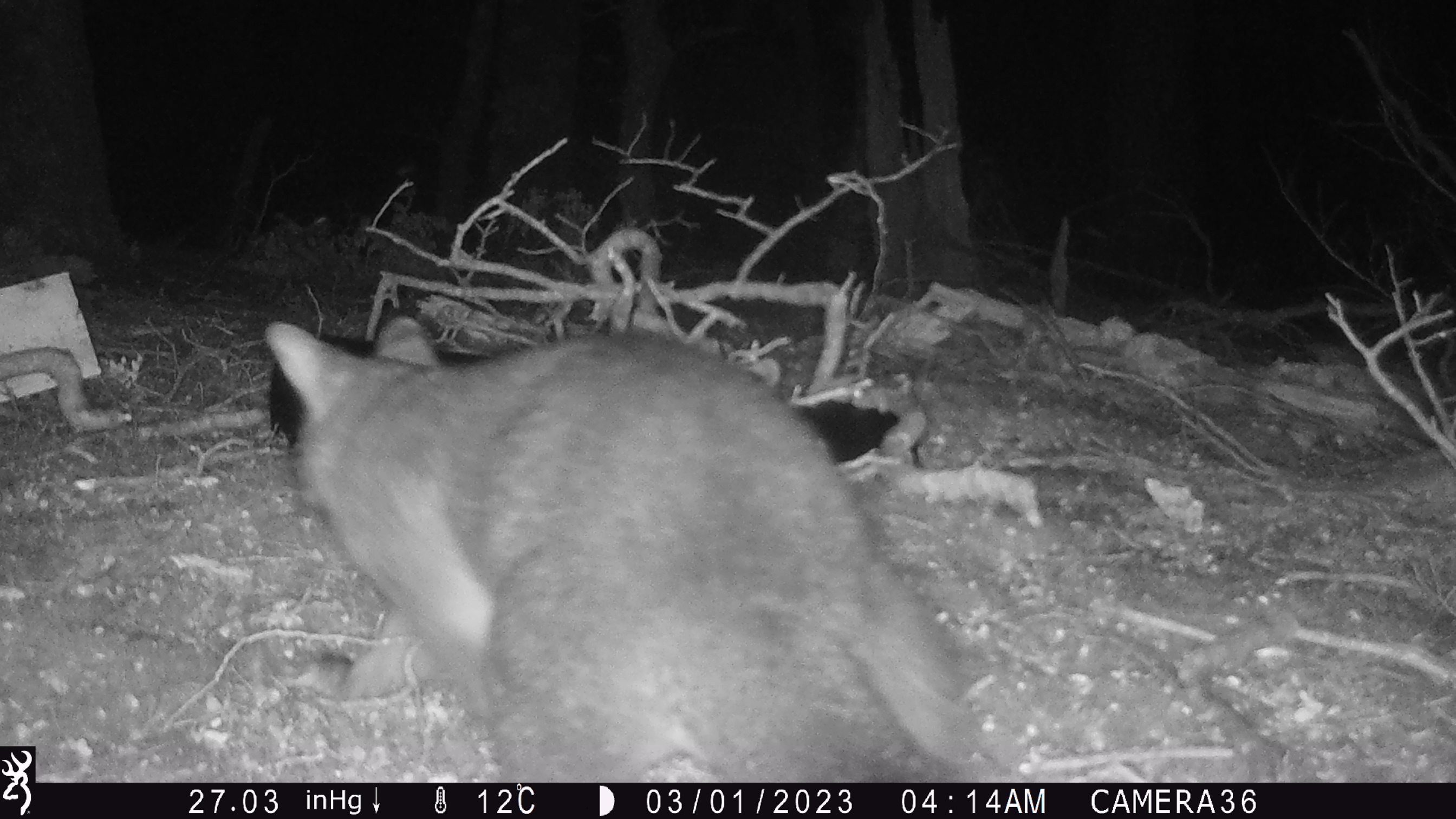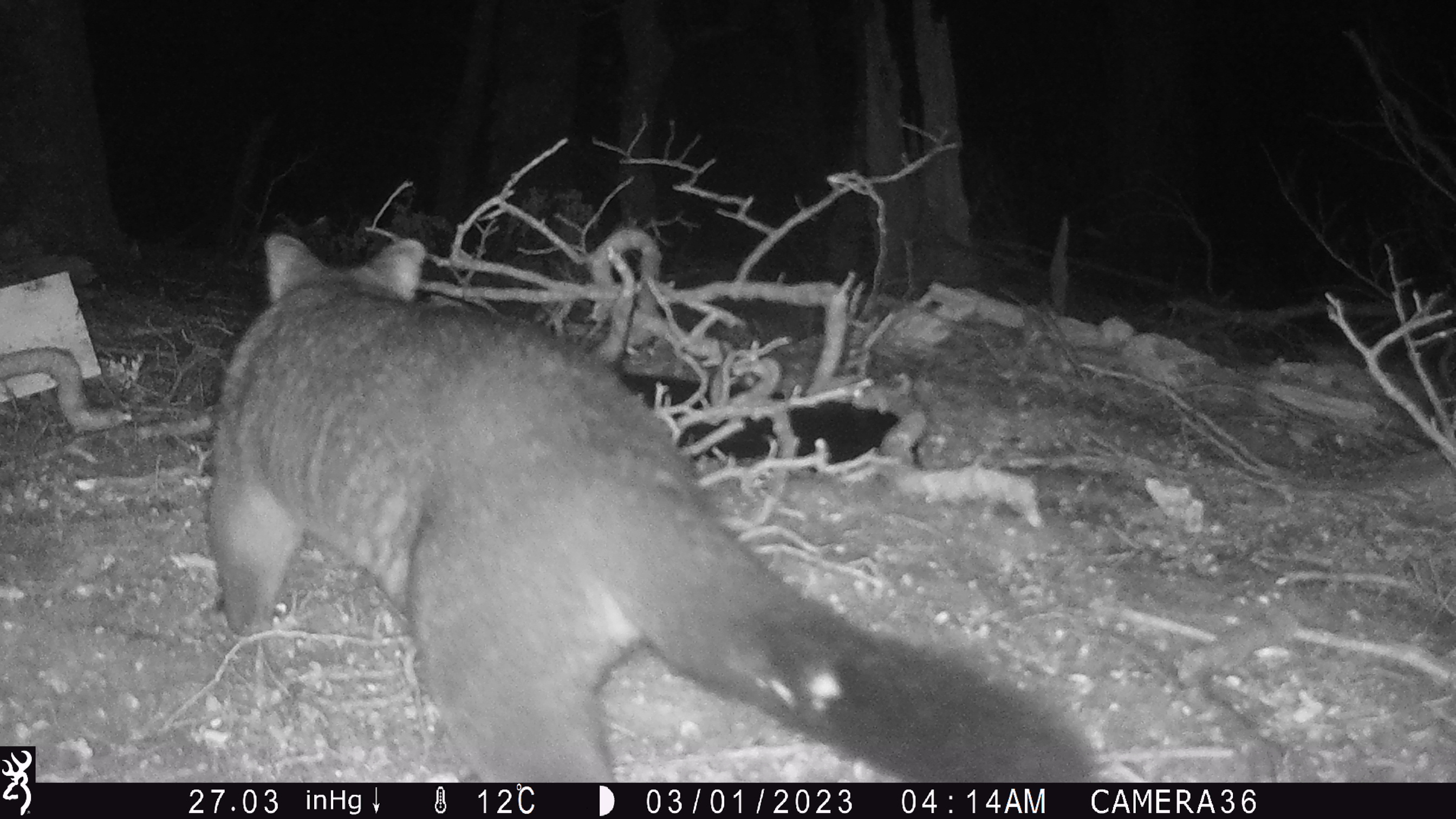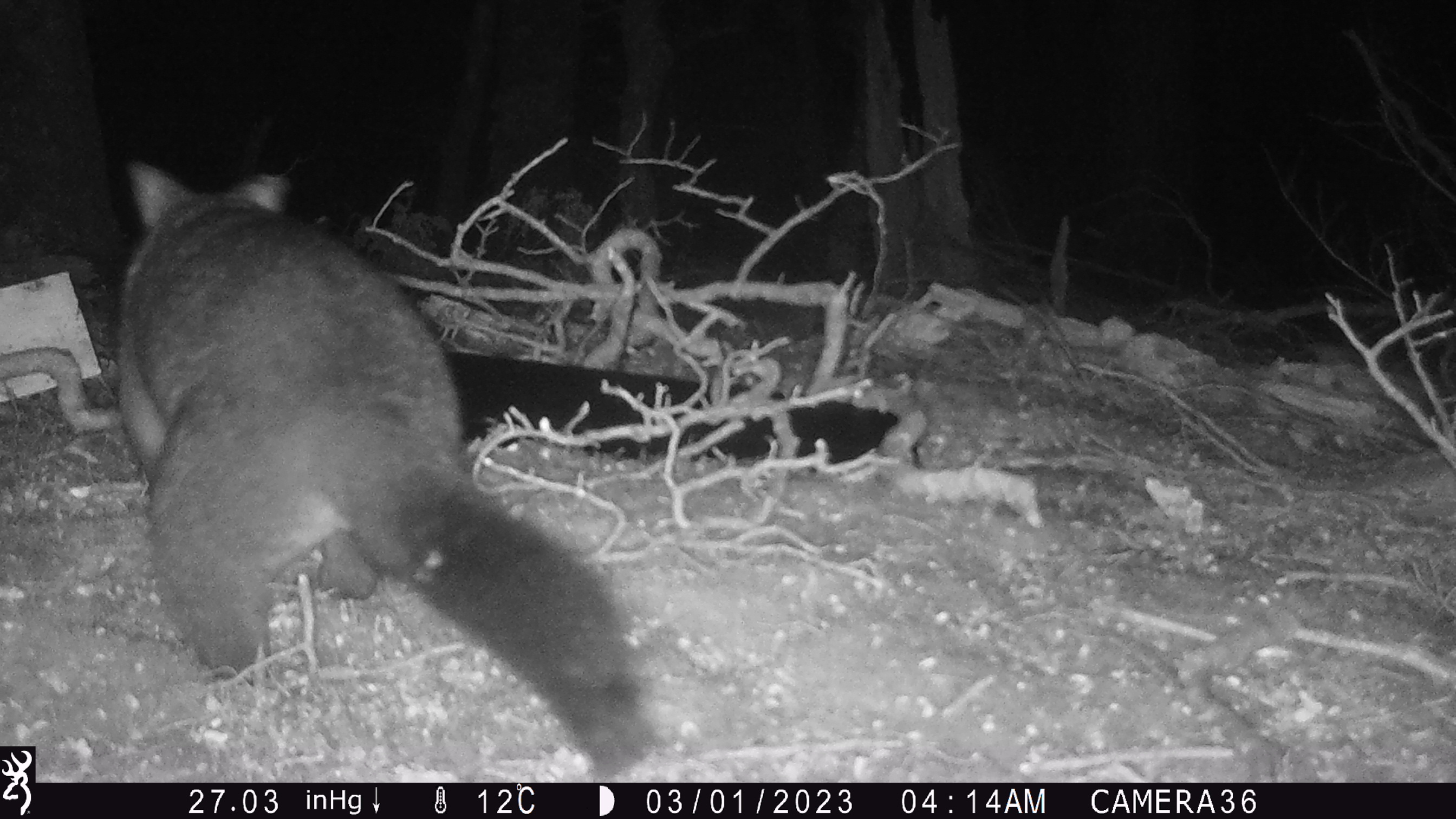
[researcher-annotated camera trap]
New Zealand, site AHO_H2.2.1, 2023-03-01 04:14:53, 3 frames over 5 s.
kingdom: Animalia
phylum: Chordata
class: Mammalia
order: Carnivora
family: Mustelidae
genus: Mustela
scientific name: Mustela erminea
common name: stoat